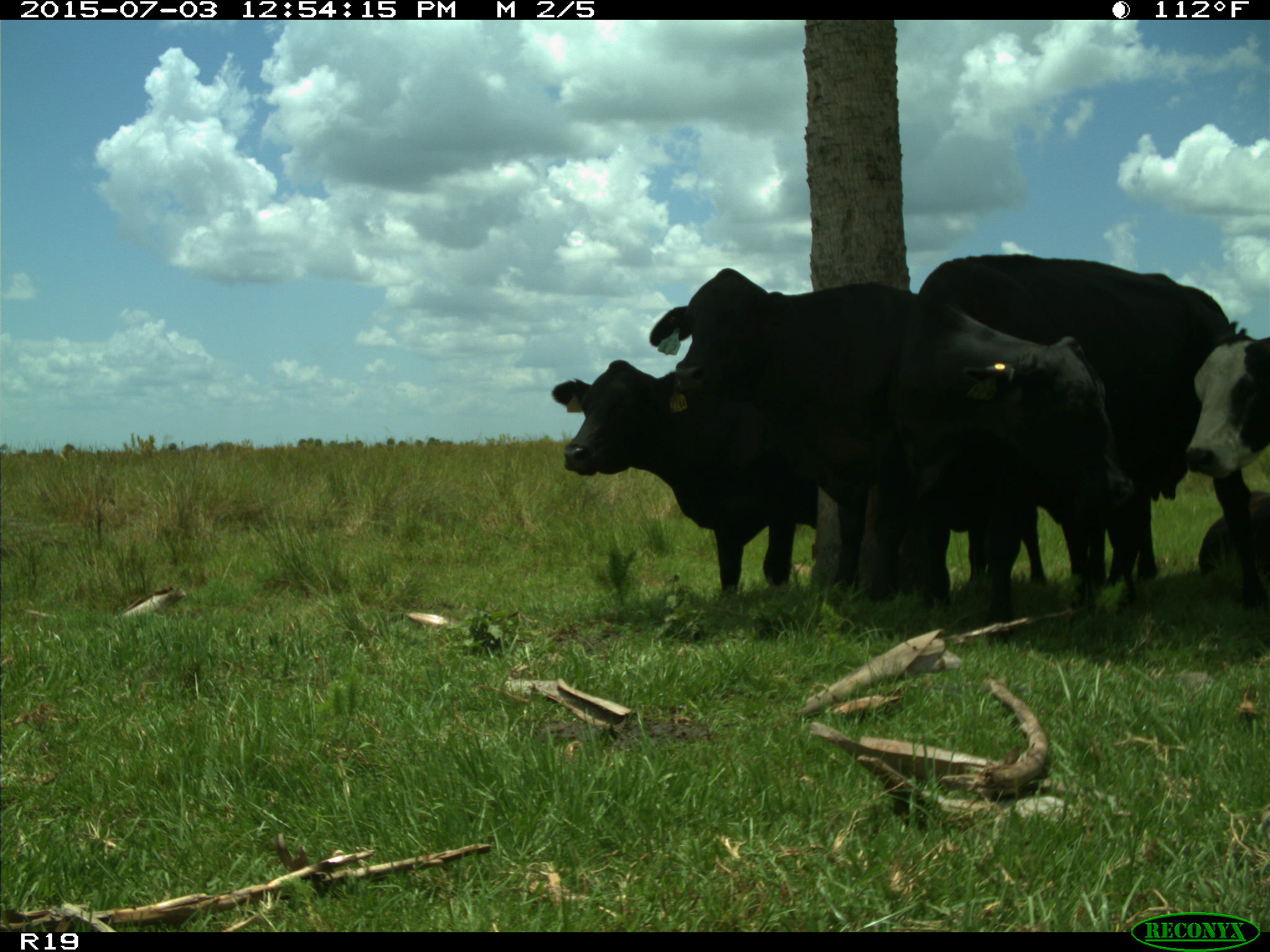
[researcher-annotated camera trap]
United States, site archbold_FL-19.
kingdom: Animalia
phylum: Chordata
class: Mammalia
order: Artiodactyla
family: Bovidae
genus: Bos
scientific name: Bos taurus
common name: domestic cow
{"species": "Bos taurus (domestic cow)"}